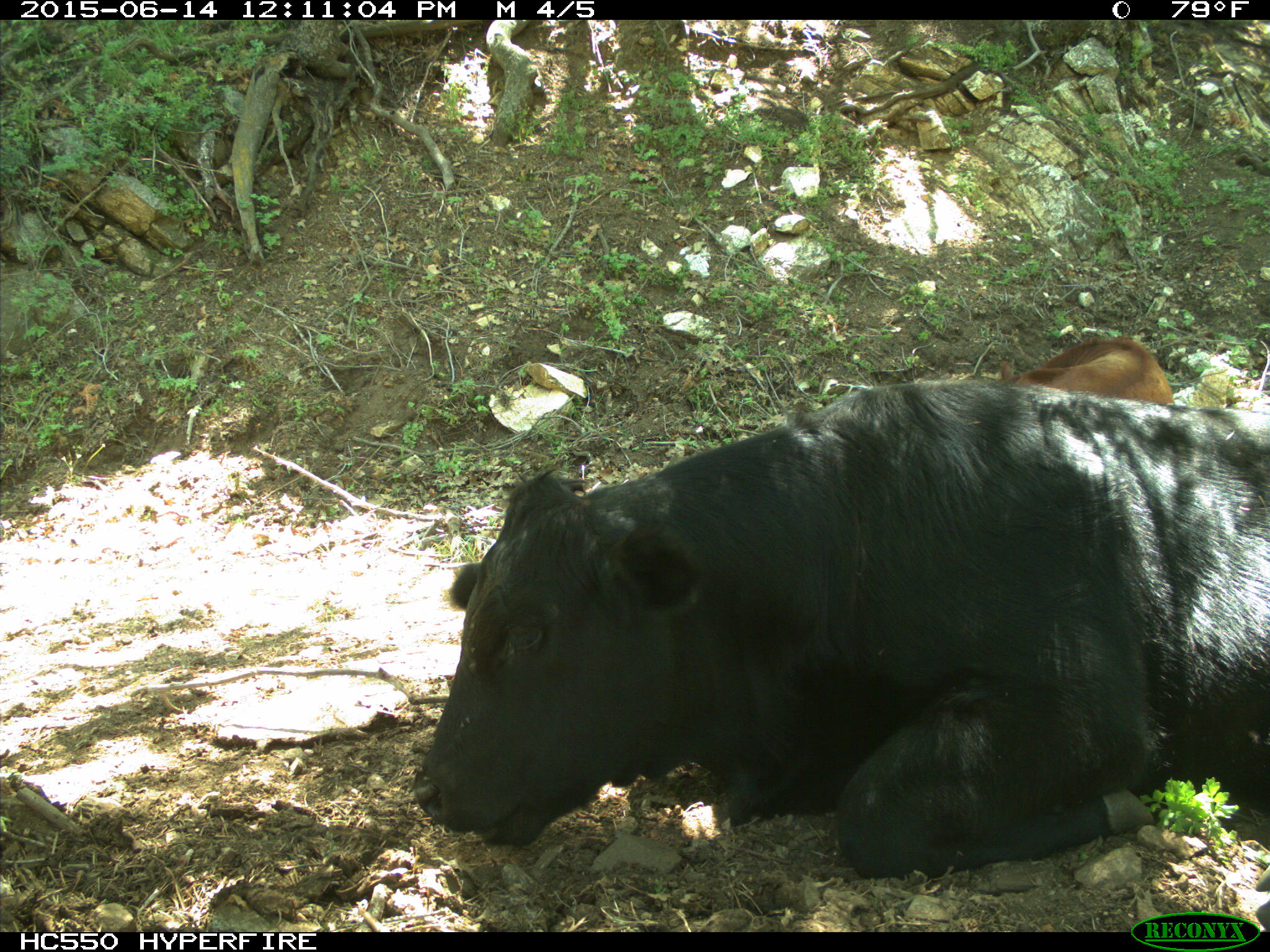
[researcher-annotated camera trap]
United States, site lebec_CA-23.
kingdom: Animalia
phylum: Chordata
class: Mammalia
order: Artiodactyla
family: Bovidae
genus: Bos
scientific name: Bos taurus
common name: domestic cow